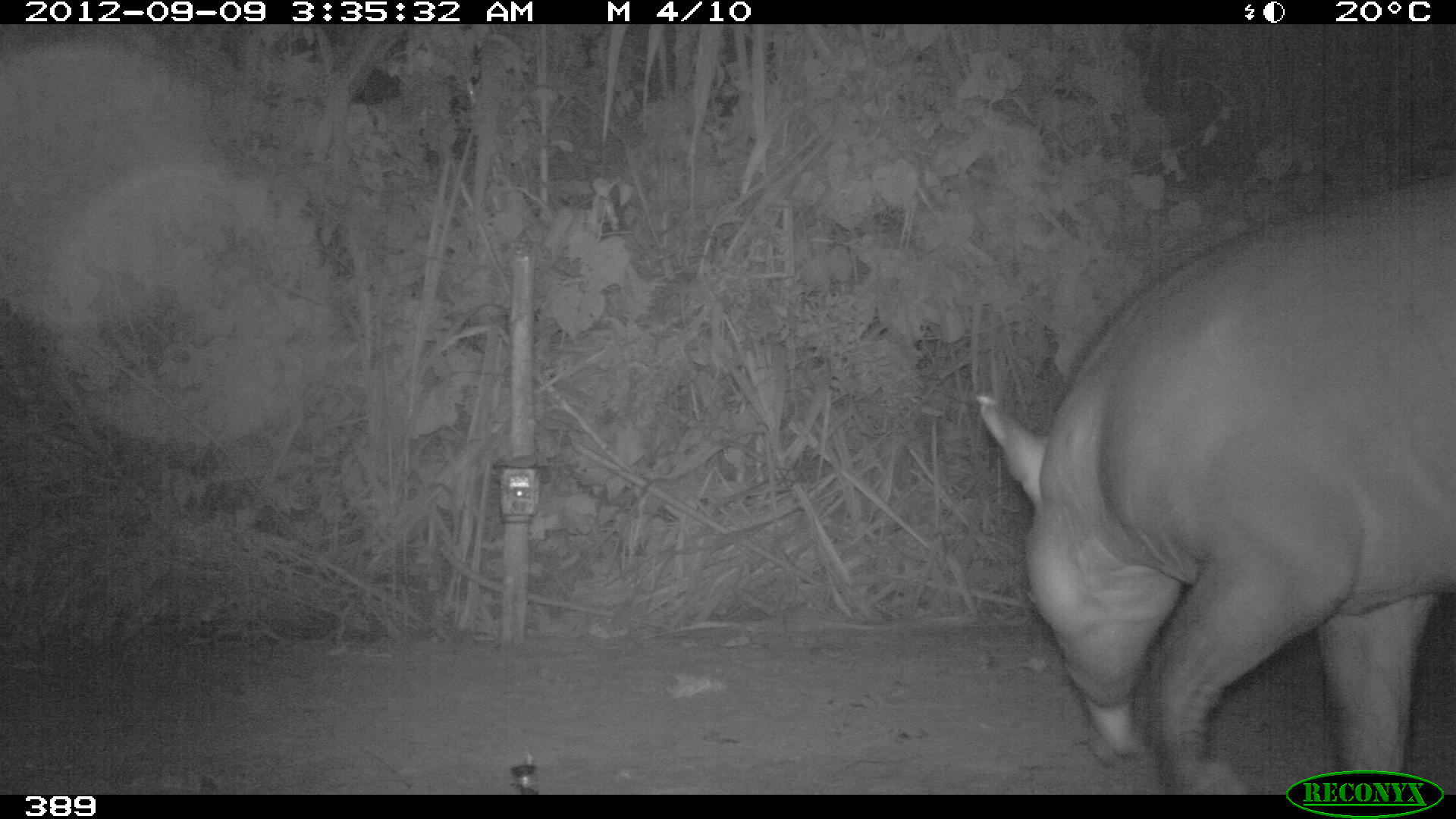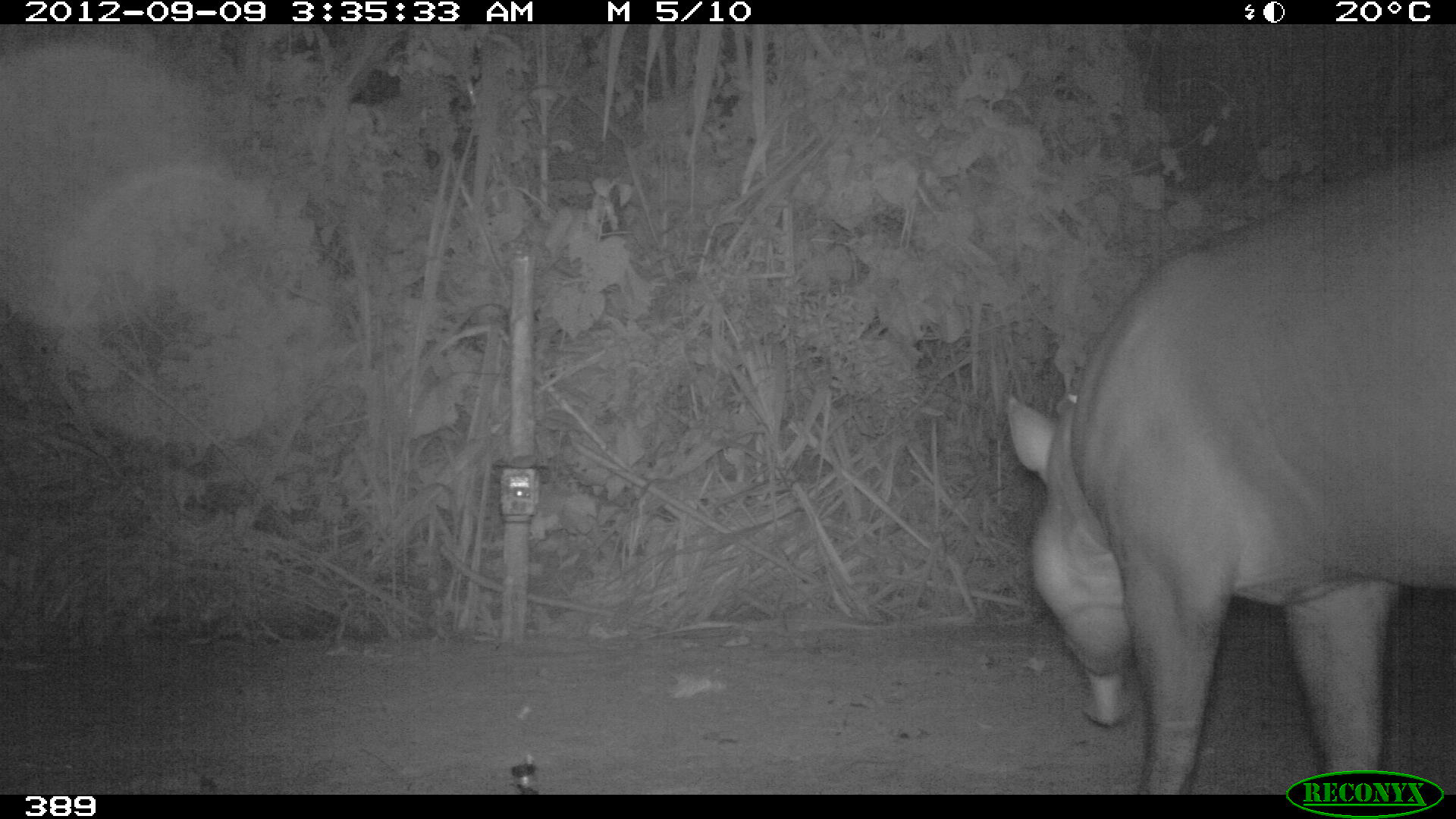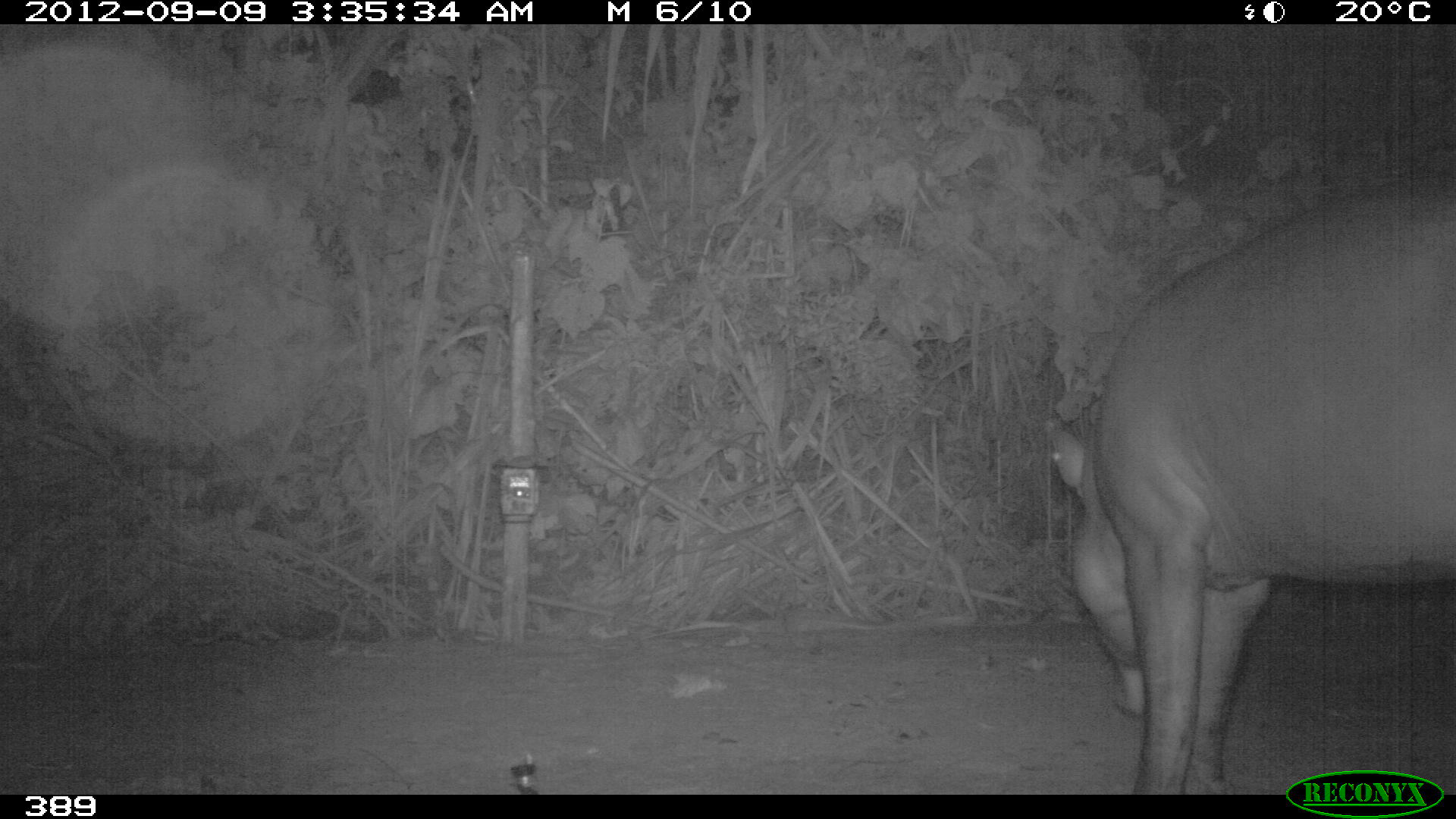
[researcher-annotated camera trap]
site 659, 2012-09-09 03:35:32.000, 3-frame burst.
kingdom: Animalia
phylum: Chordata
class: Mammalia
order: Perissodactyla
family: Tapiridae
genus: Tapirus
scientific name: Tapirus terrestris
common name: south american tapir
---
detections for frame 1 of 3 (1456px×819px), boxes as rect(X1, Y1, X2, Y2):
tapirus terrestris: rect(972, 173, 1456, 795)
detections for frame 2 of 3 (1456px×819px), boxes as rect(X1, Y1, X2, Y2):
tapirus terrestris: rect(1005, 140, 1456, 795)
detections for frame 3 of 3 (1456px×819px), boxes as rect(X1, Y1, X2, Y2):
tapirus terrestris: rect(1051, 174, 1455, 795)